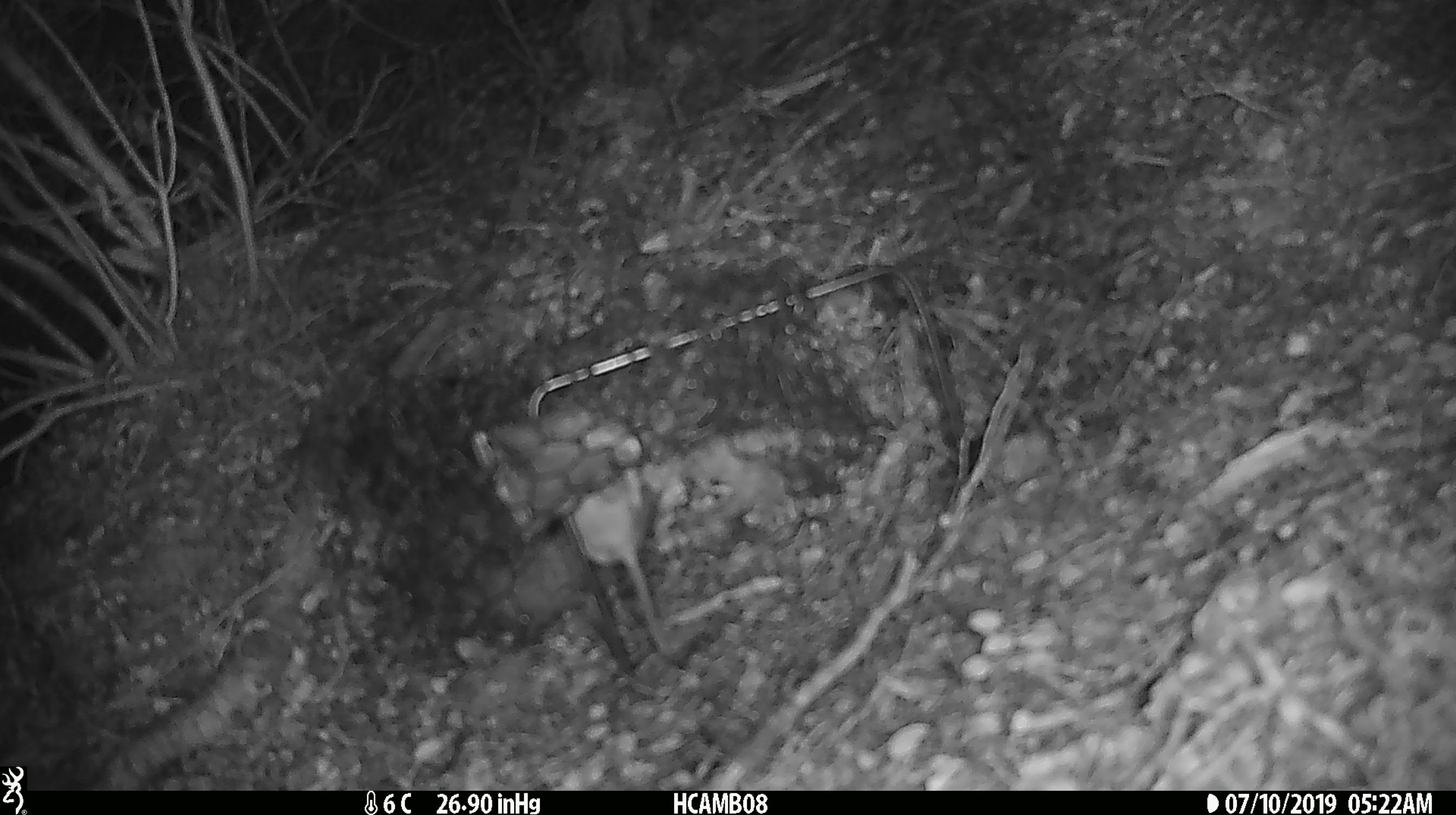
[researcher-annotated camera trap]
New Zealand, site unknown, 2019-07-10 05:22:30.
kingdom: Animalia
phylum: Chordata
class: Mammalia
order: Rodentia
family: Muridae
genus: Mus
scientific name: Mus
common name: mouse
Mouse (Mus).